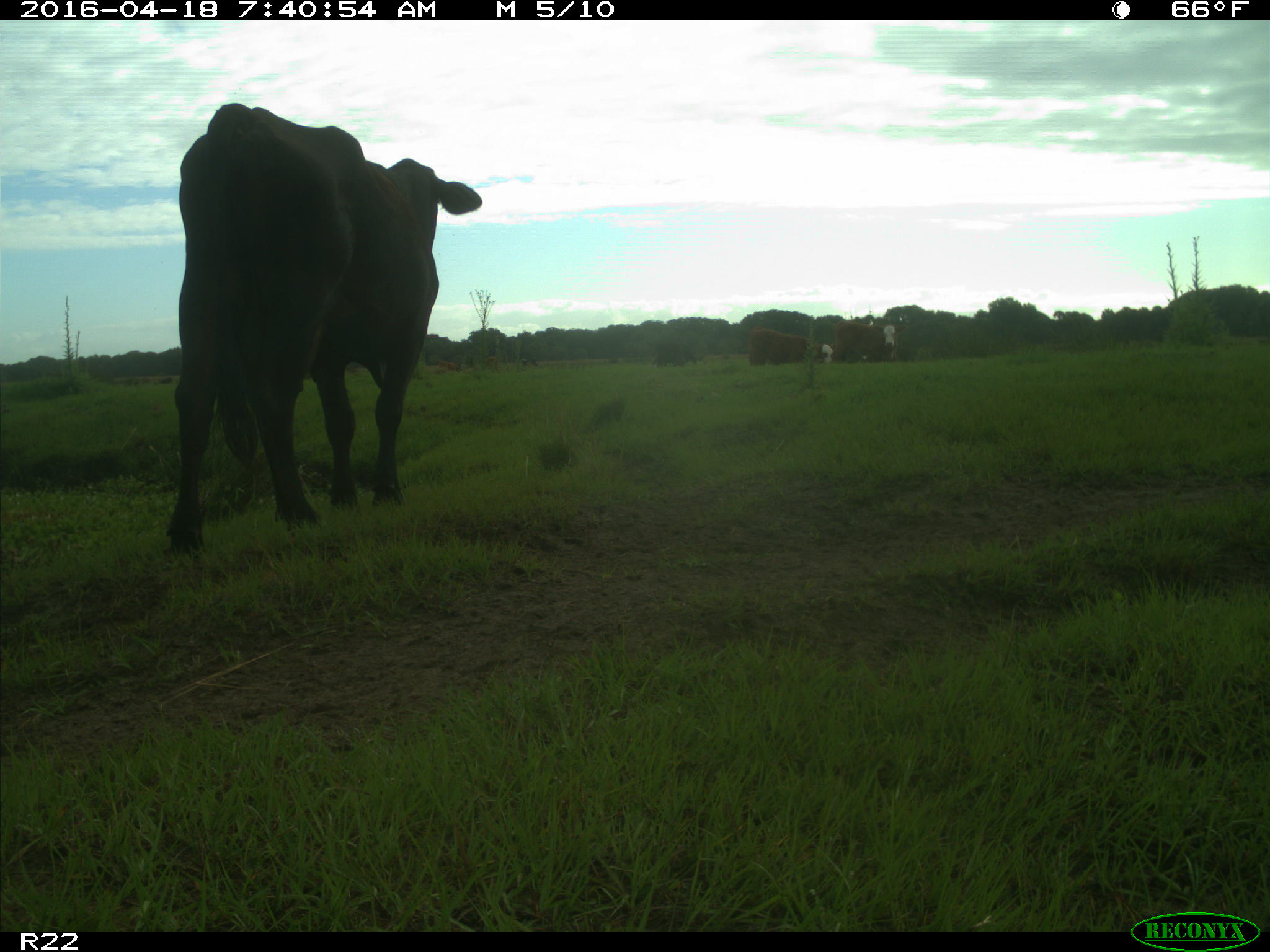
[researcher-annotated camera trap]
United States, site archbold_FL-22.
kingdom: Animalia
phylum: Chordata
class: Mammalia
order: Artiodactyla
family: Bovidae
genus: Bos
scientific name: Bos taurus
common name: domestic cow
Bos taurus (domestic cow).